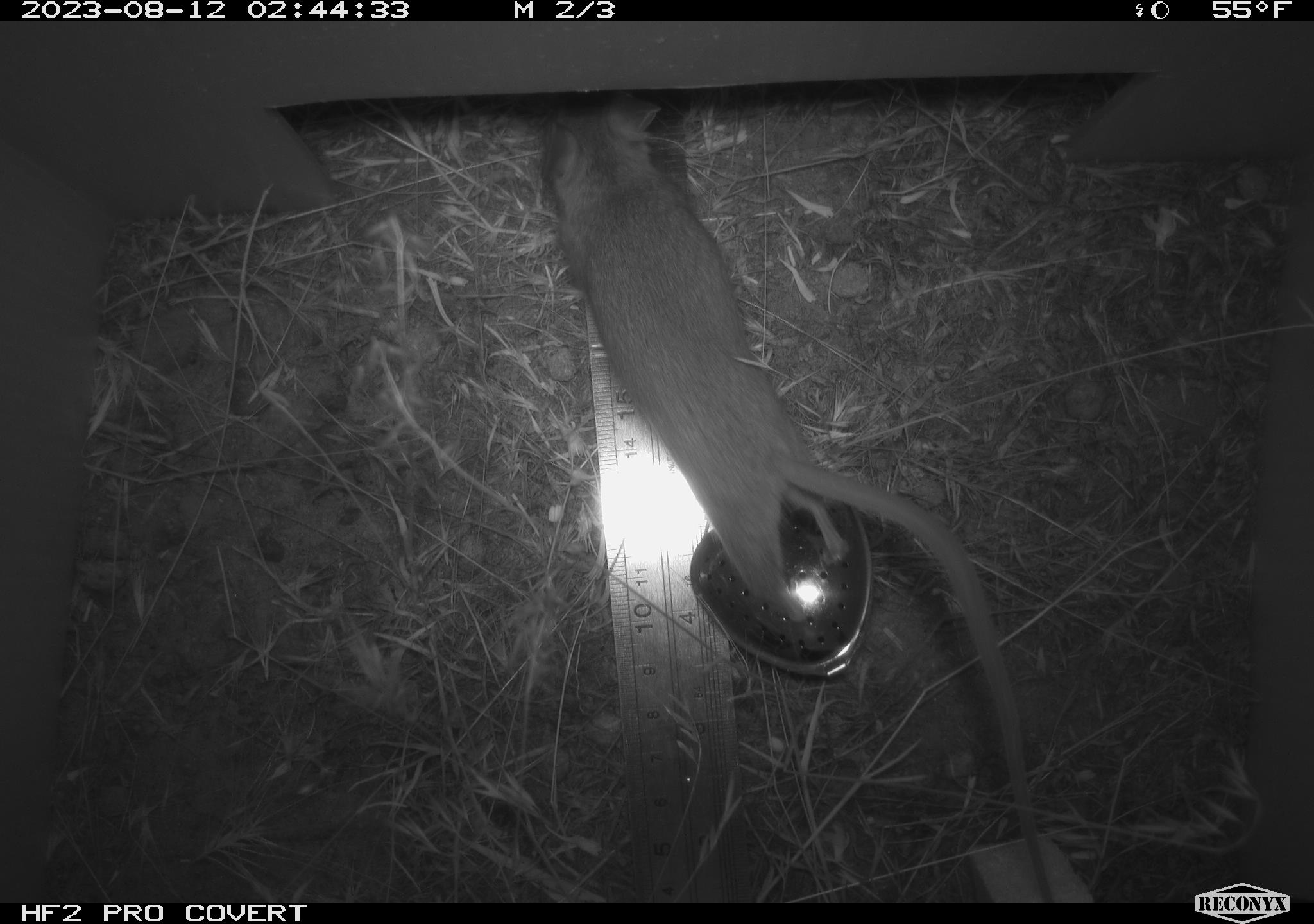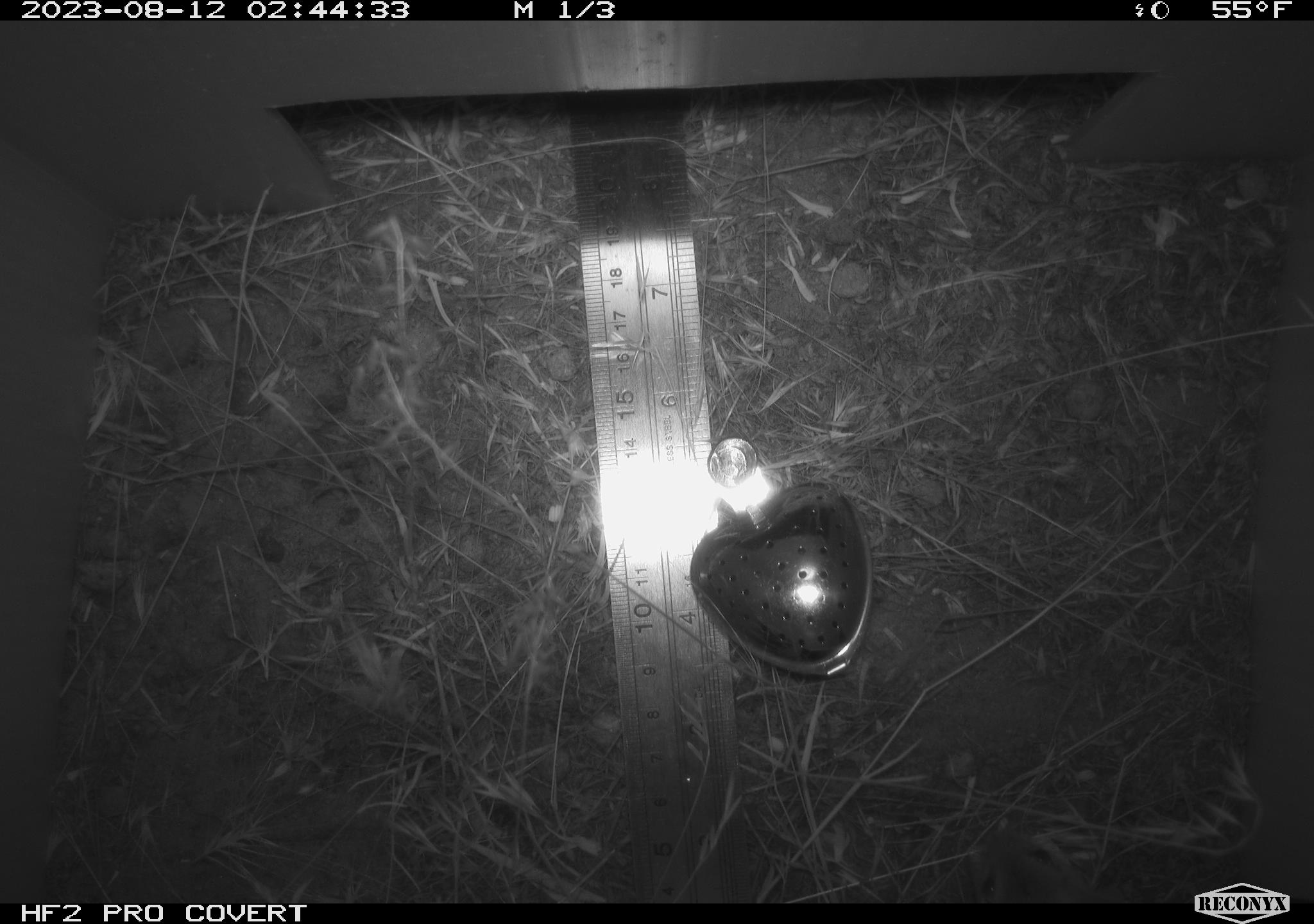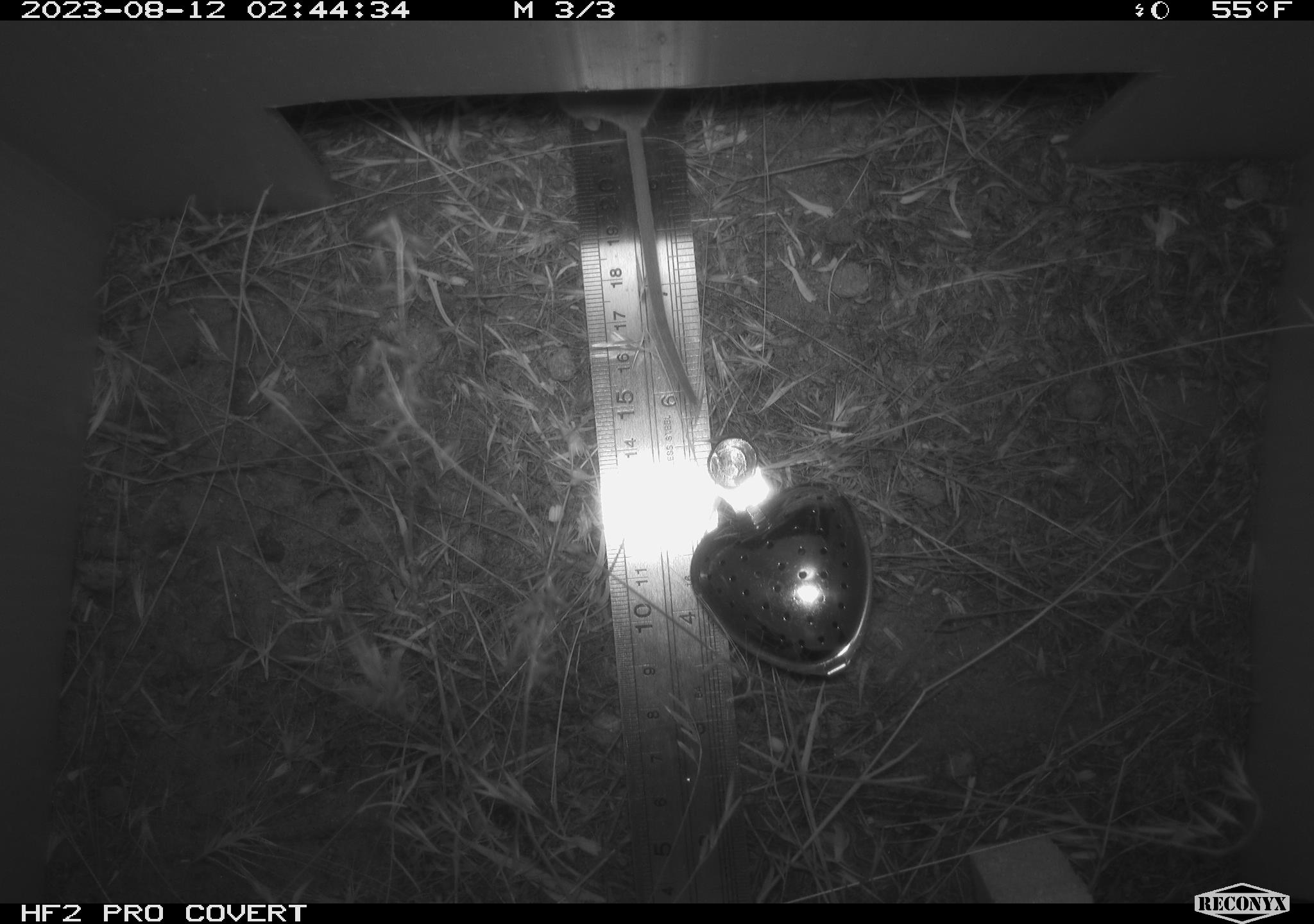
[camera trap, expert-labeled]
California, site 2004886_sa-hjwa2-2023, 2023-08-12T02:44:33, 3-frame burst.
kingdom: Animalia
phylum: Chordata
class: Mammalia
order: Rodentia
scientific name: Rodentia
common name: mouse species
Mouse species (Rodentia).